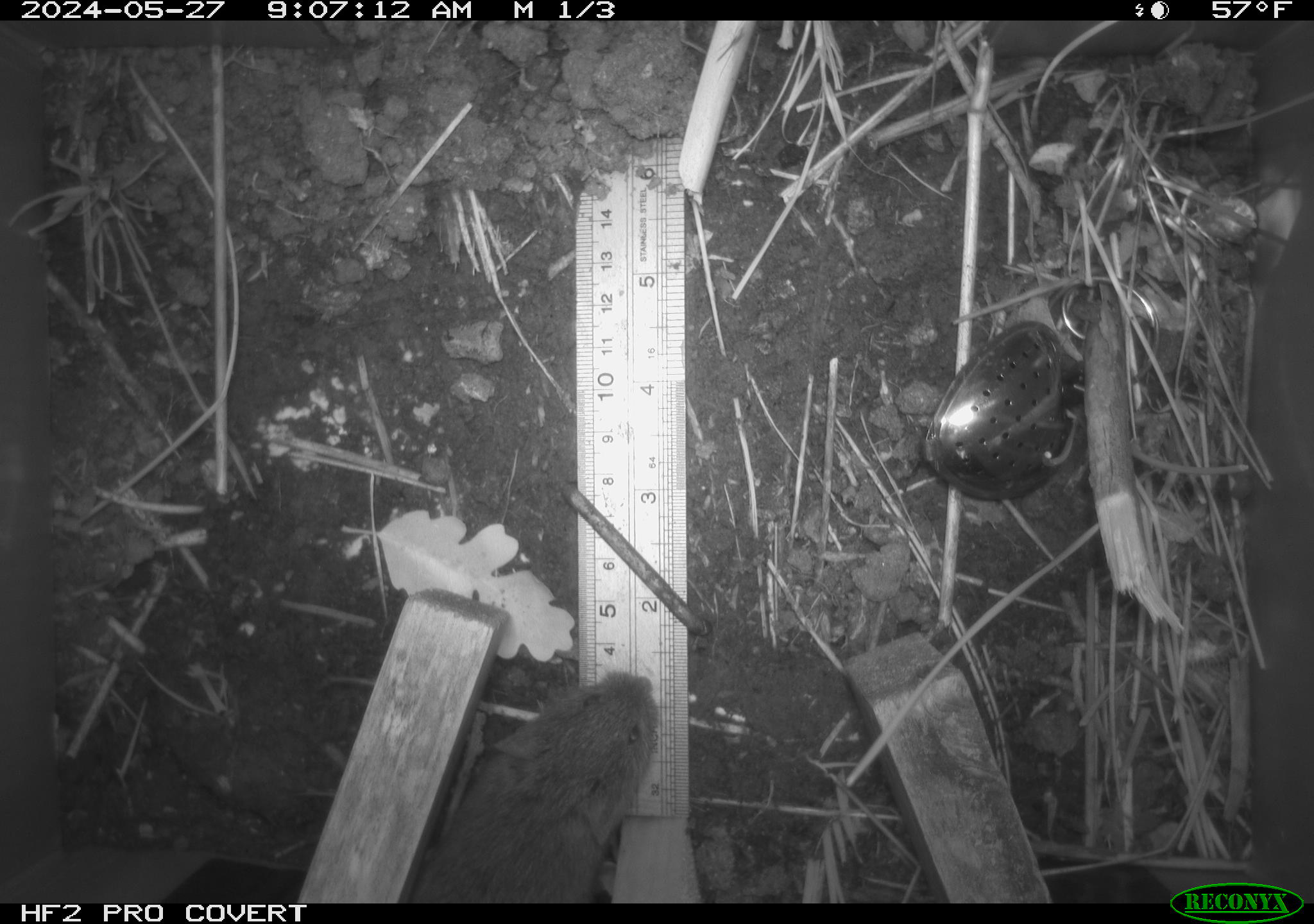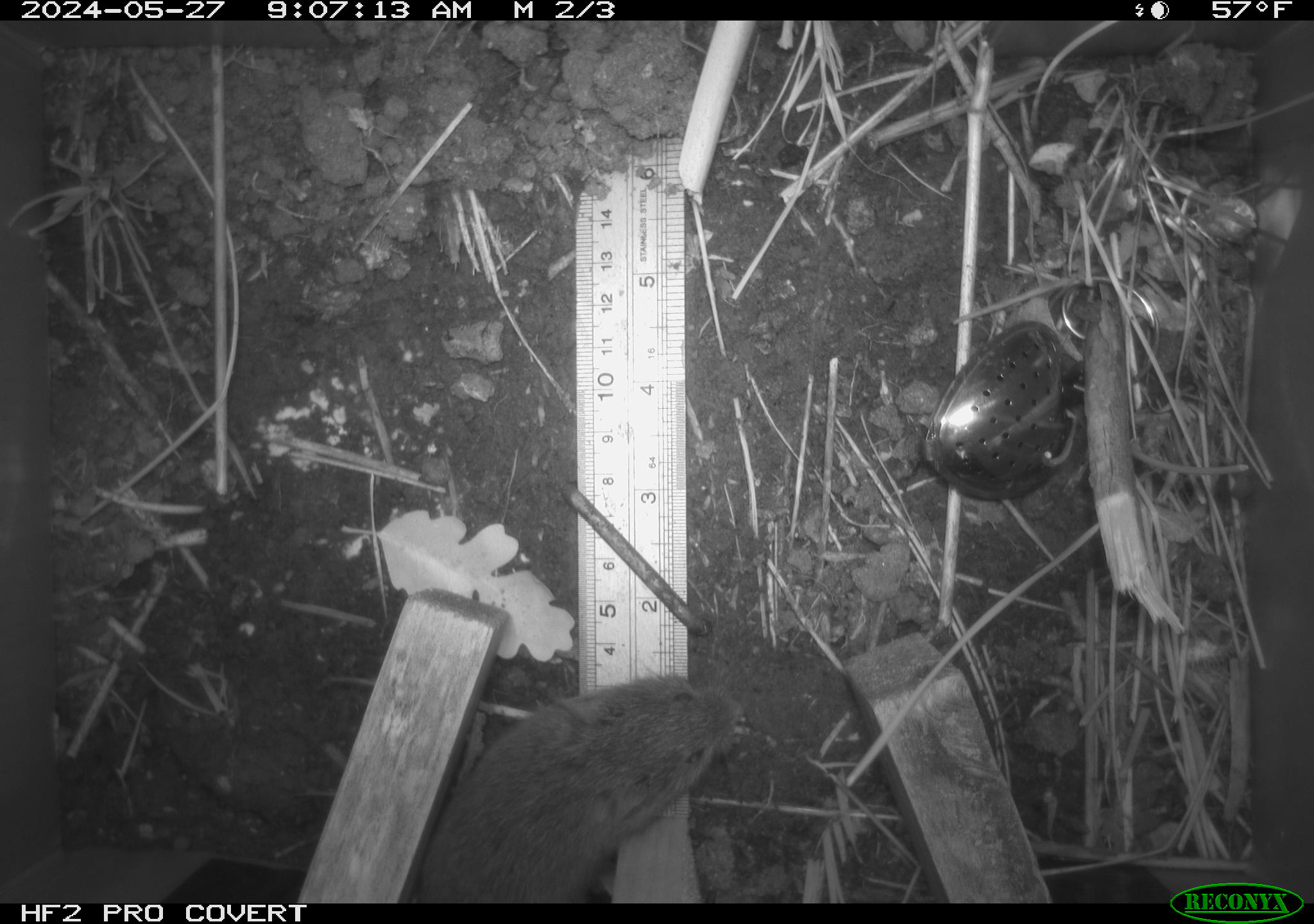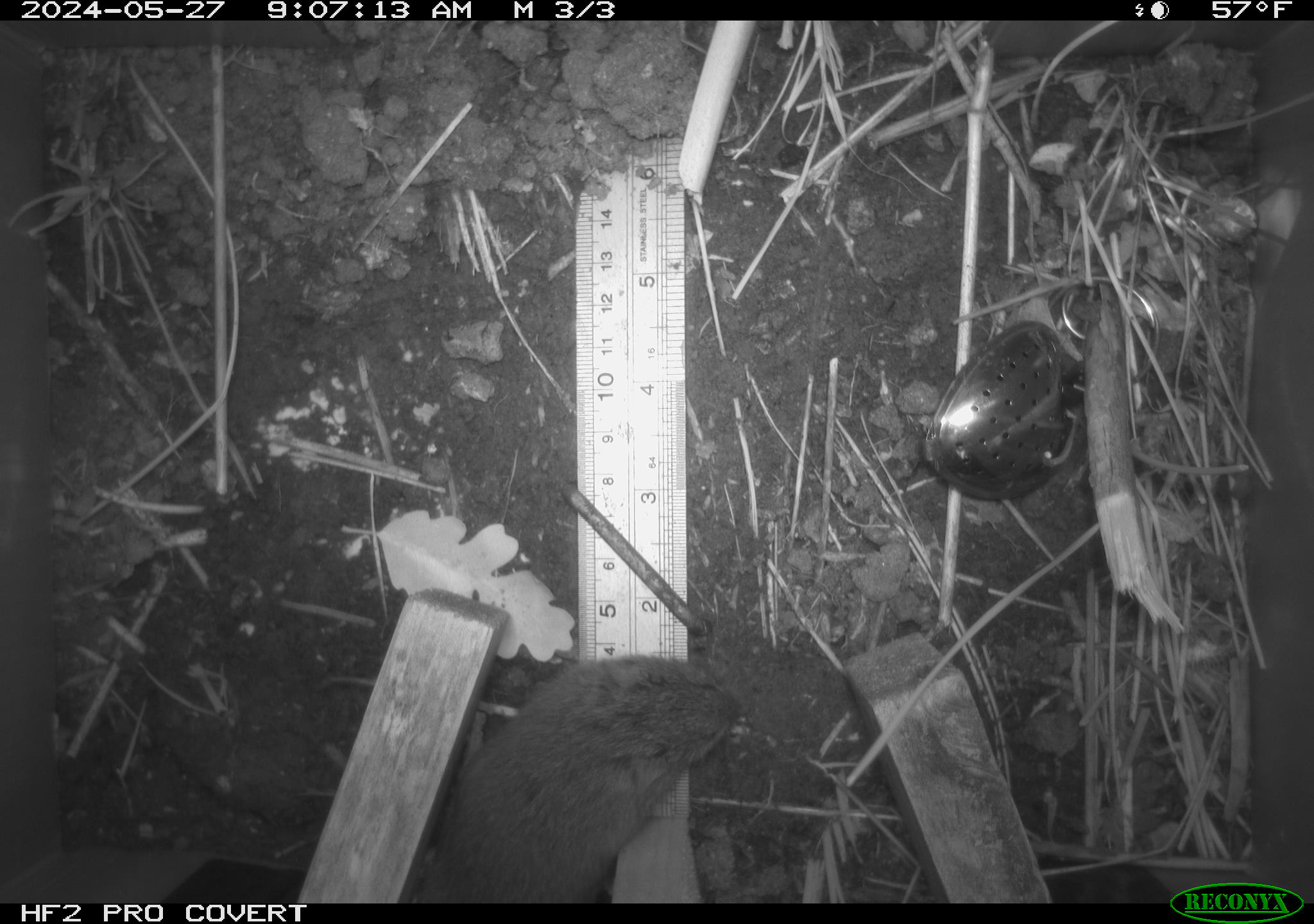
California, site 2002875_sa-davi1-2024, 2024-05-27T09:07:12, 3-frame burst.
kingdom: Animalia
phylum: Chordata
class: Mammalia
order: Rodentia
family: Cricetidae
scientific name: Arvicolinae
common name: voles, lemmings, and muskrats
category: arvicolinae subfamily